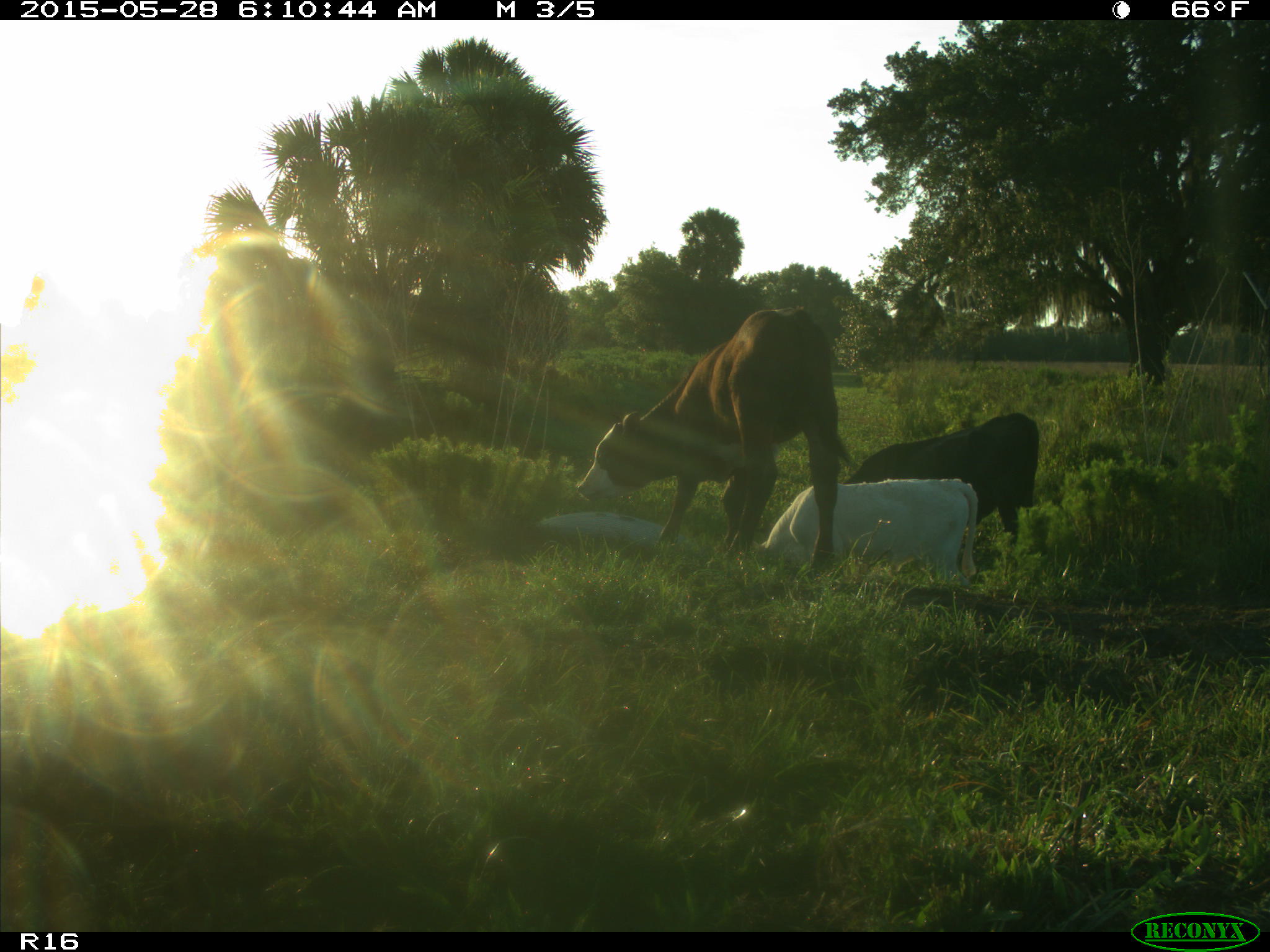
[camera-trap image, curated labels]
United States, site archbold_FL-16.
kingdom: Animalia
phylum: Chordata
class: Mammalia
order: Artiodactyla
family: Bovidae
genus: Bos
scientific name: Bos taurus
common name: domestic cow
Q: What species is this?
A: Bos taurus (domestic cow).